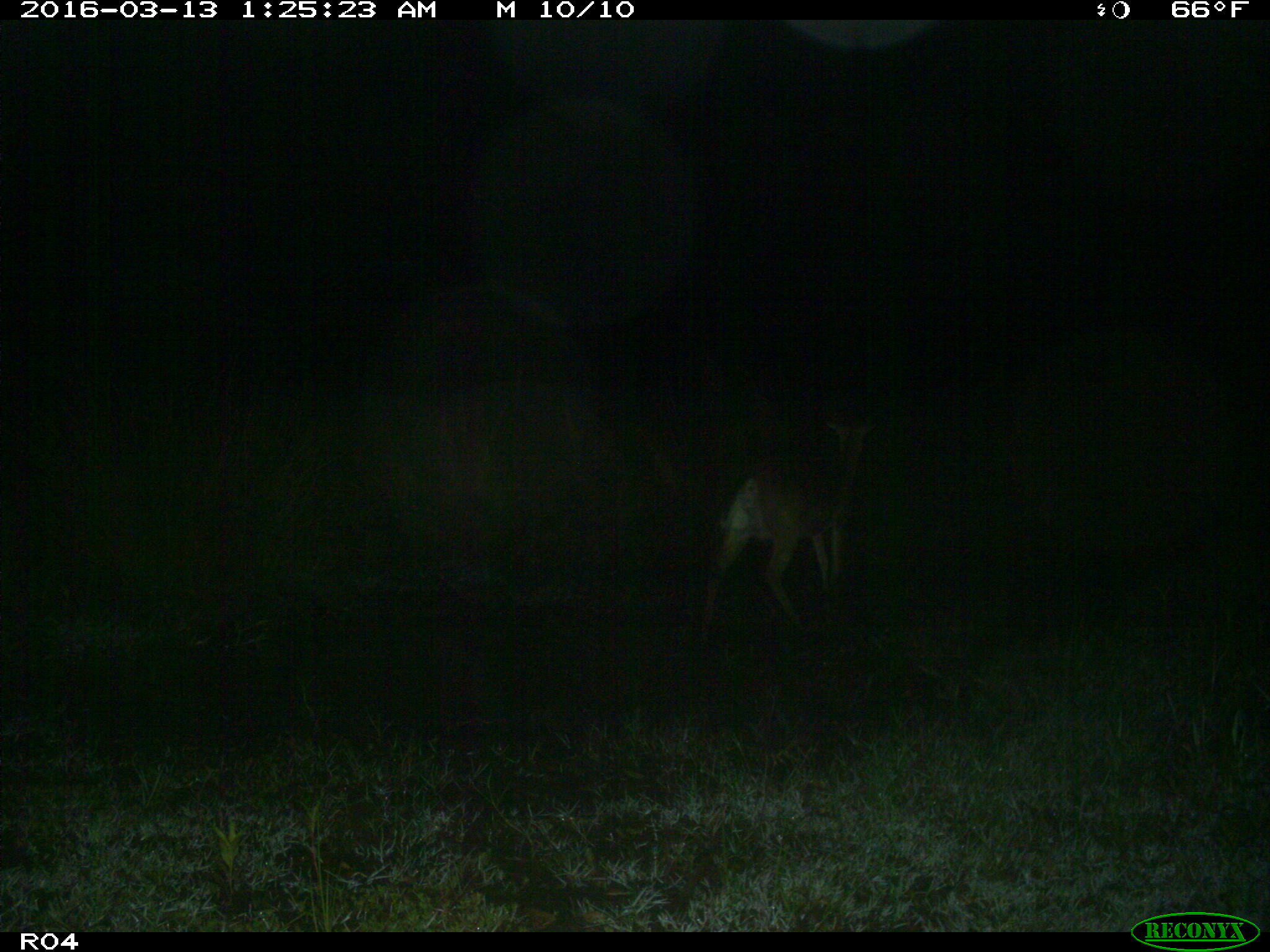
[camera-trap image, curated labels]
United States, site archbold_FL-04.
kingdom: Animalia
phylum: Chordata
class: Mammalia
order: Artiodactyla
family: Cervidae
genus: Odocoileus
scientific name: Odocoileus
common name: deer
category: unidentified deer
Unidentified deer (deer) (Odocoileus).